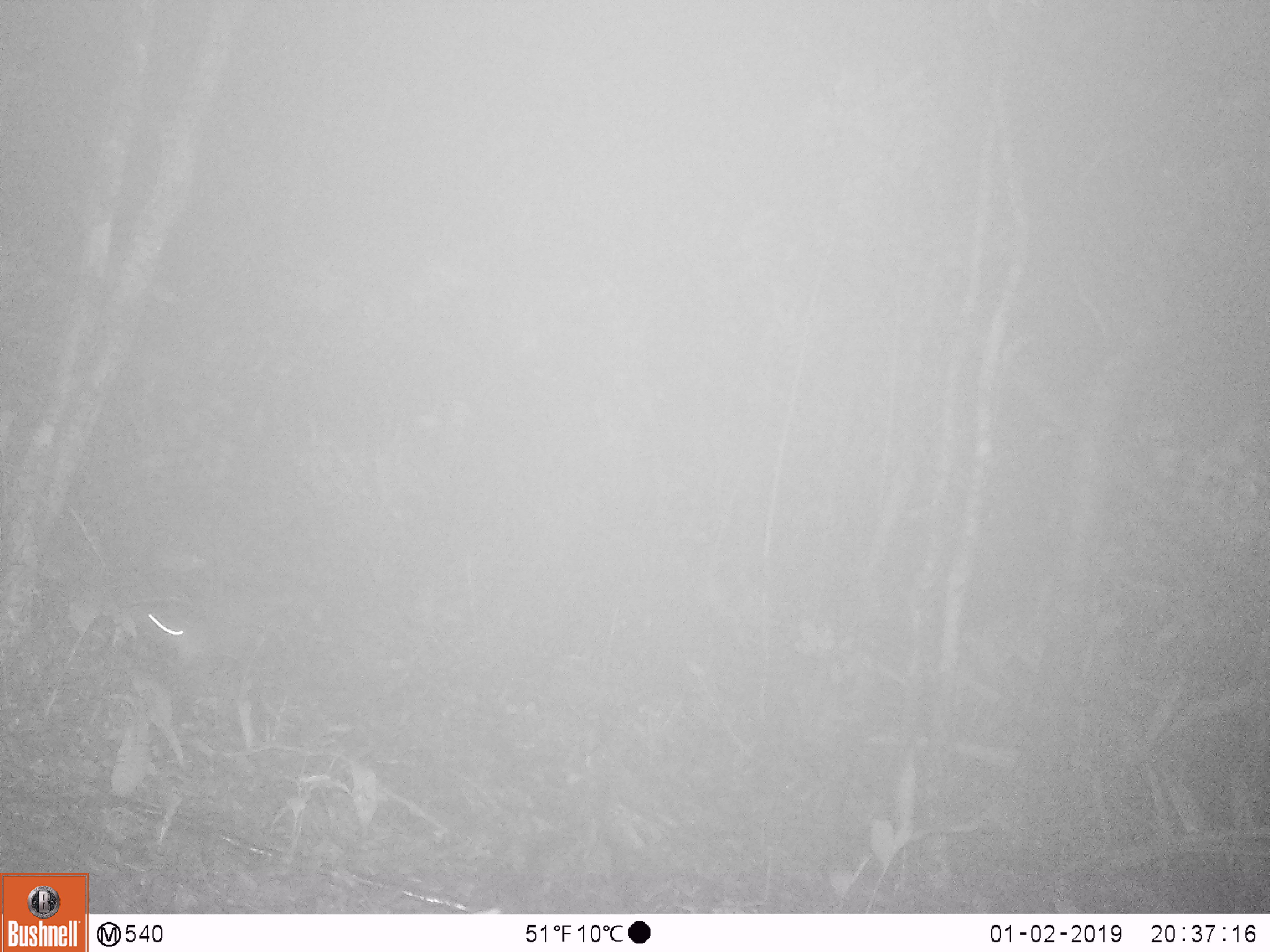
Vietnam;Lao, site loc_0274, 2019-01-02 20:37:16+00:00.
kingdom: Animalia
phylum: Chordata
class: Mammalia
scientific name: Mammalia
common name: mammal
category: unidentified small mammal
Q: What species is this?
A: Unidentified small mammal (mammal) (Mammalia).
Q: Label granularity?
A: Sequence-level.